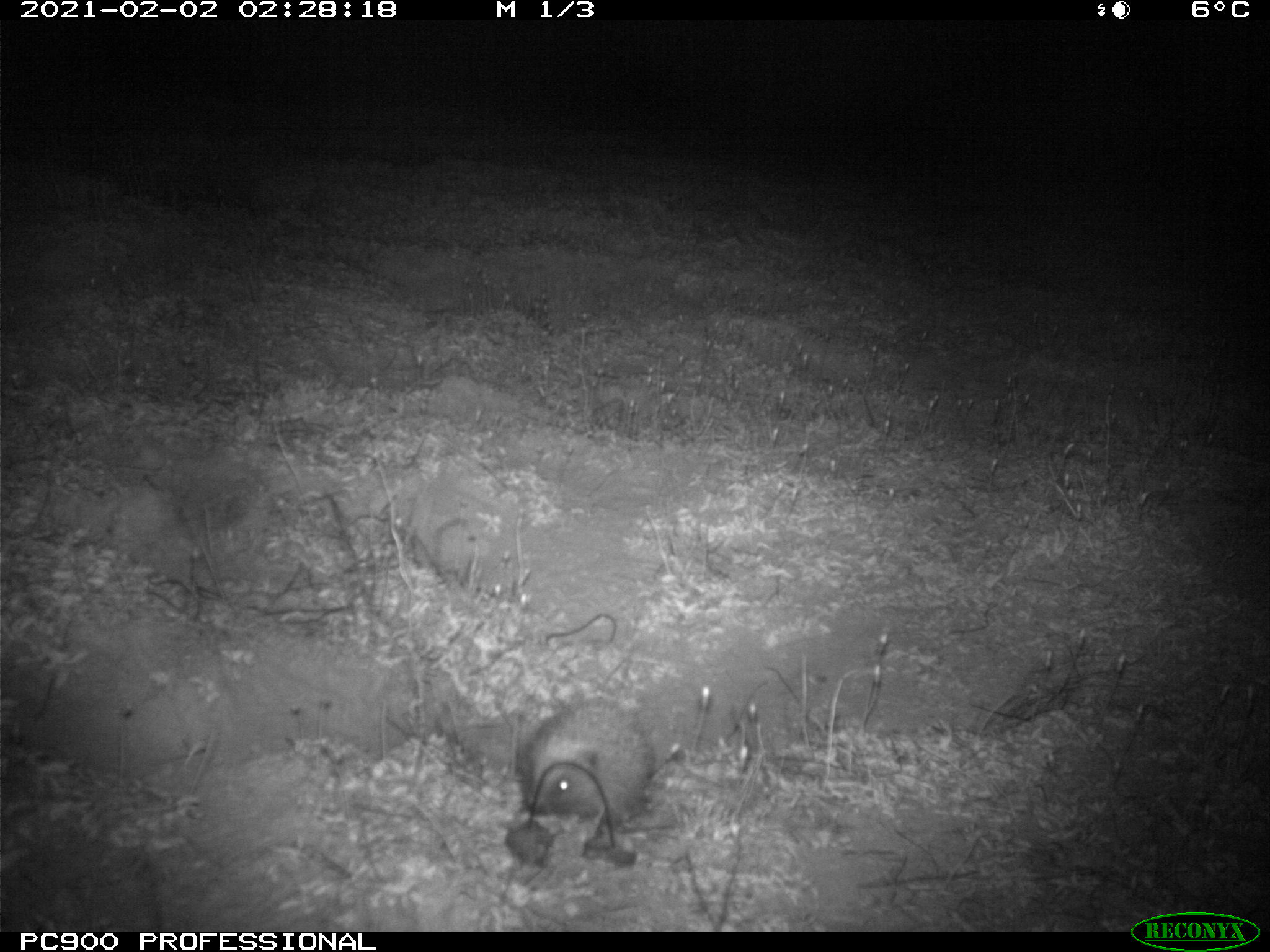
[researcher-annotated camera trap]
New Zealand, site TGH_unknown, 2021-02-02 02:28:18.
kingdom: Animalia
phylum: Chordata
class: Mammalia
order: Eulipotyphla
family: Erinaceidae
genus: Erinaceus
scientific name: Erinaceus europaeus europaeus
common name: european hedgehog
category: hedgehog